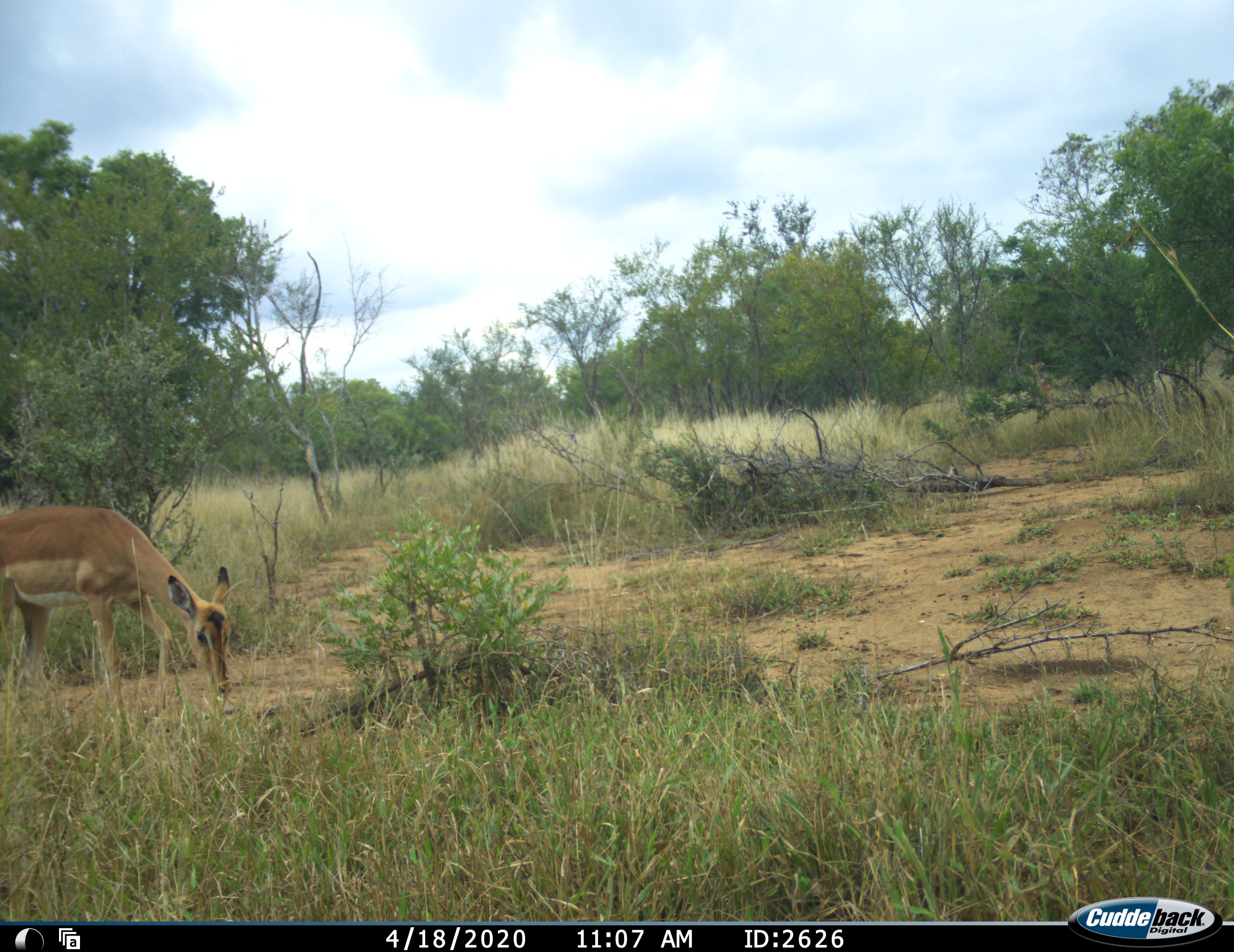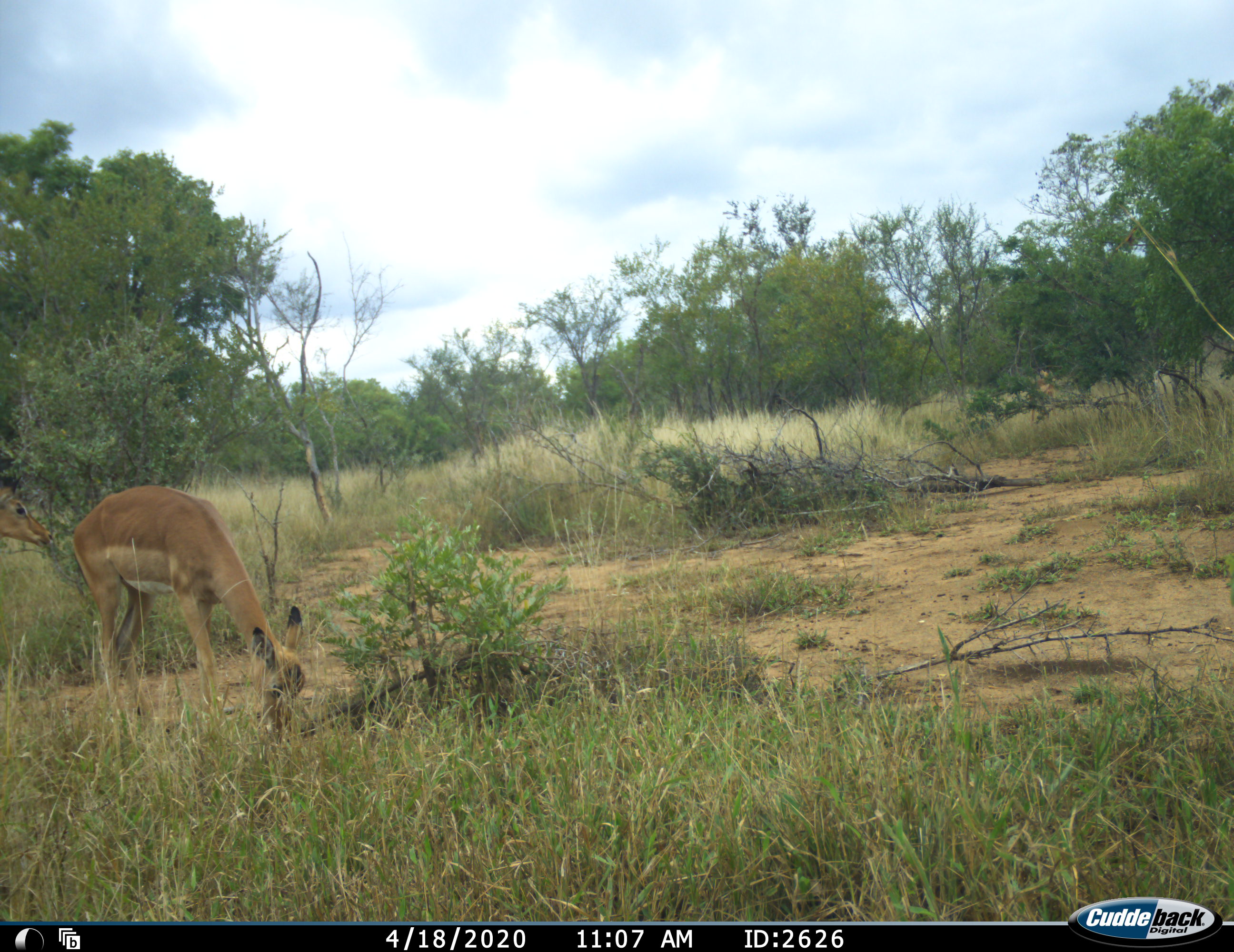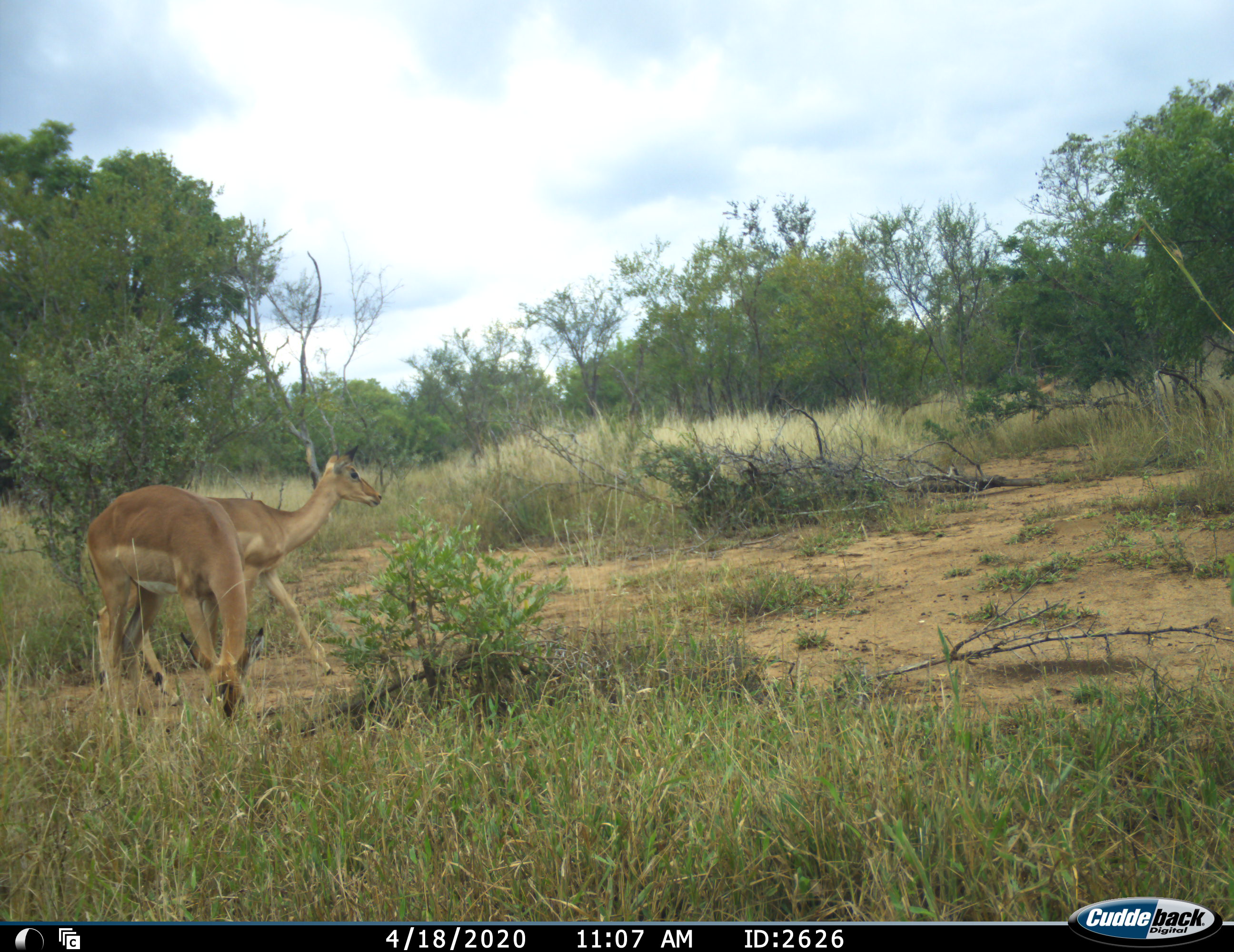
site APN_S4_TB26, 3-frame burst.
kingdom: Animalia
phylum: Chordata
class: Mammalia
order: Artiodactyla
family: Bovidae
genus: Aepyceros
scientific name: Aepyceros melampus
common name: impala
Impala (Aepyceros melampus), count 3. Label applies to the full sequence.